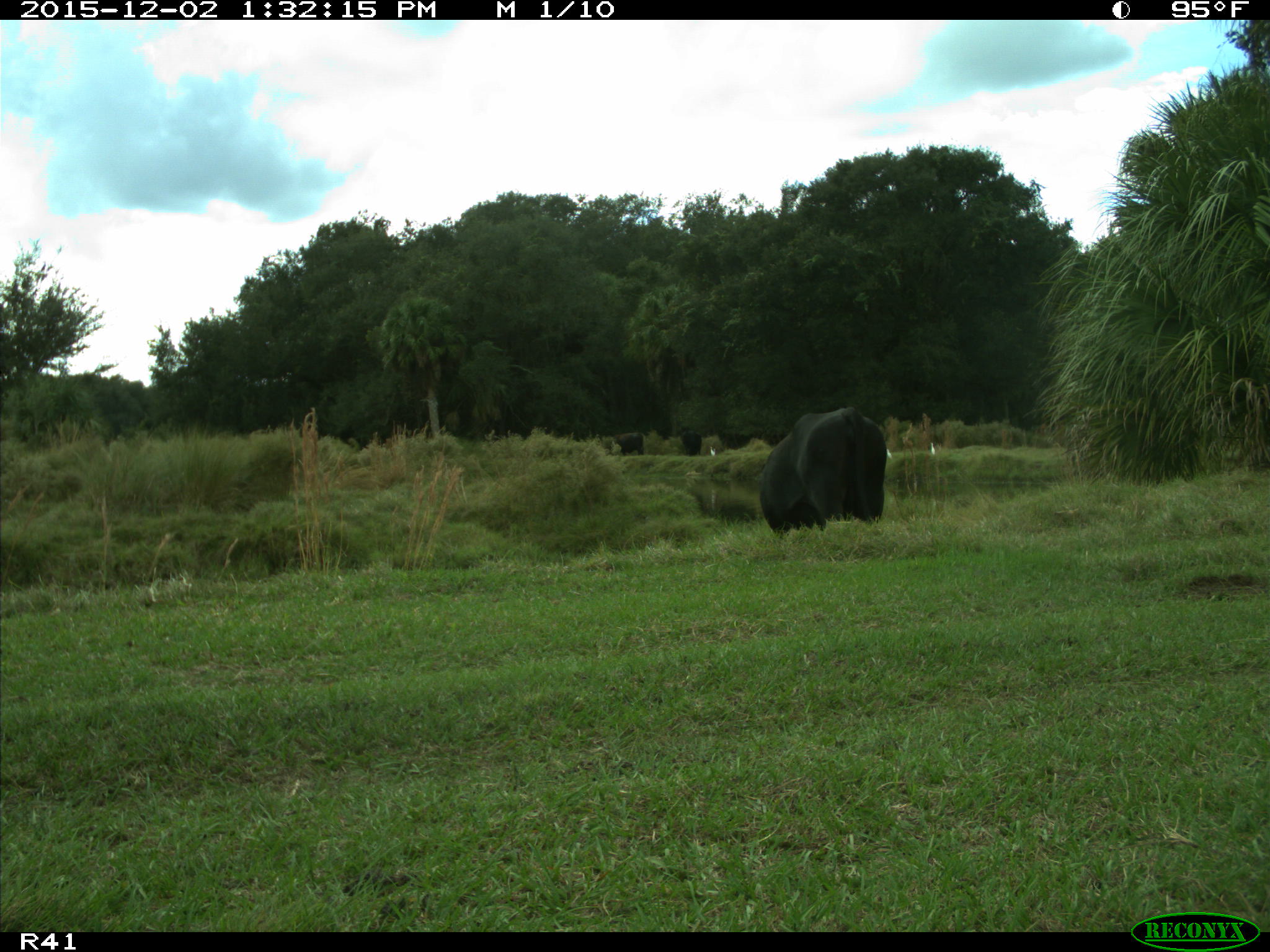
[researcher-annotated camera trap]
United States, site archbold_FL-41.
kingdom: Animalia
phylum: Chordata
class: Mammalia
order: Artiodactyla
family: Bovidae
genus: Bos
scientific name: Bos taurus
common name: domestic cow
Bos taurus (domestic cow).